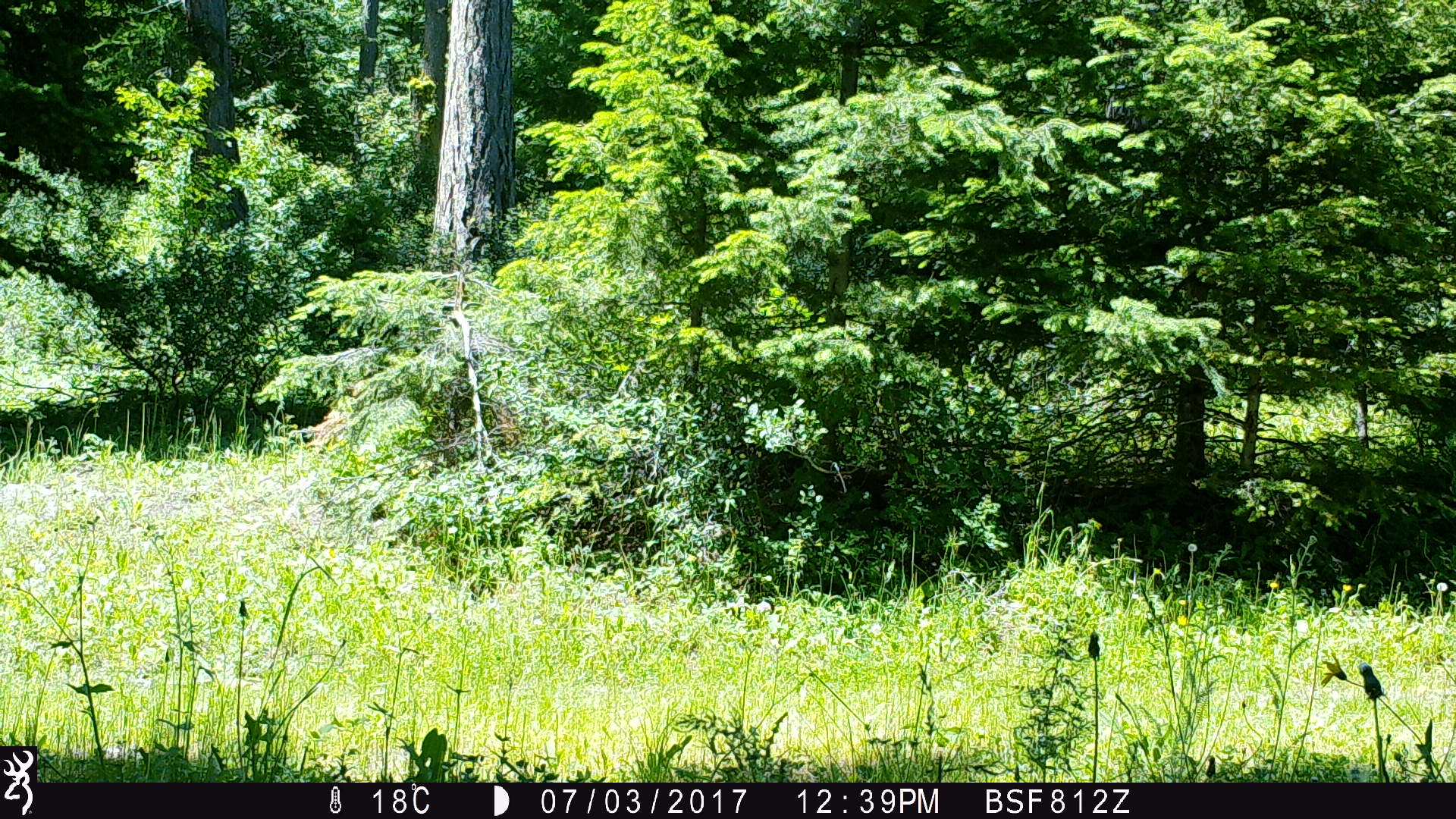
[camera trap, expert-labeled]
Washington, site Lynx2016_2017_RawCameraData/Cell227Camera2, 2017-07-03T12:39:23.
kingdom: Animalia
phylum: Chordata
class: Mammalia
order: Carnivora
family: Canidae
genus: Canis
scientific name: Canis latrans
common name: coyote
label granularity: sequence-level